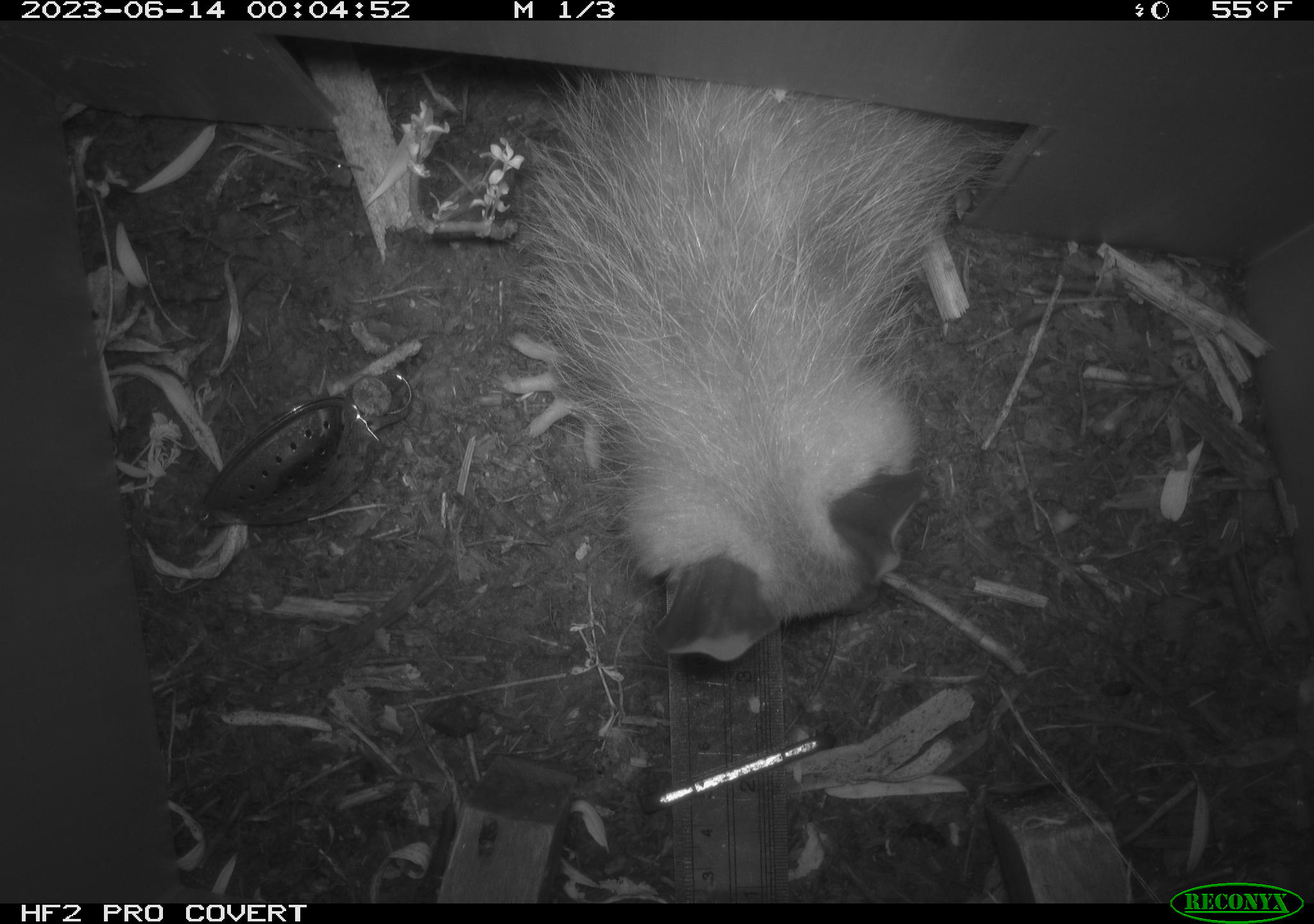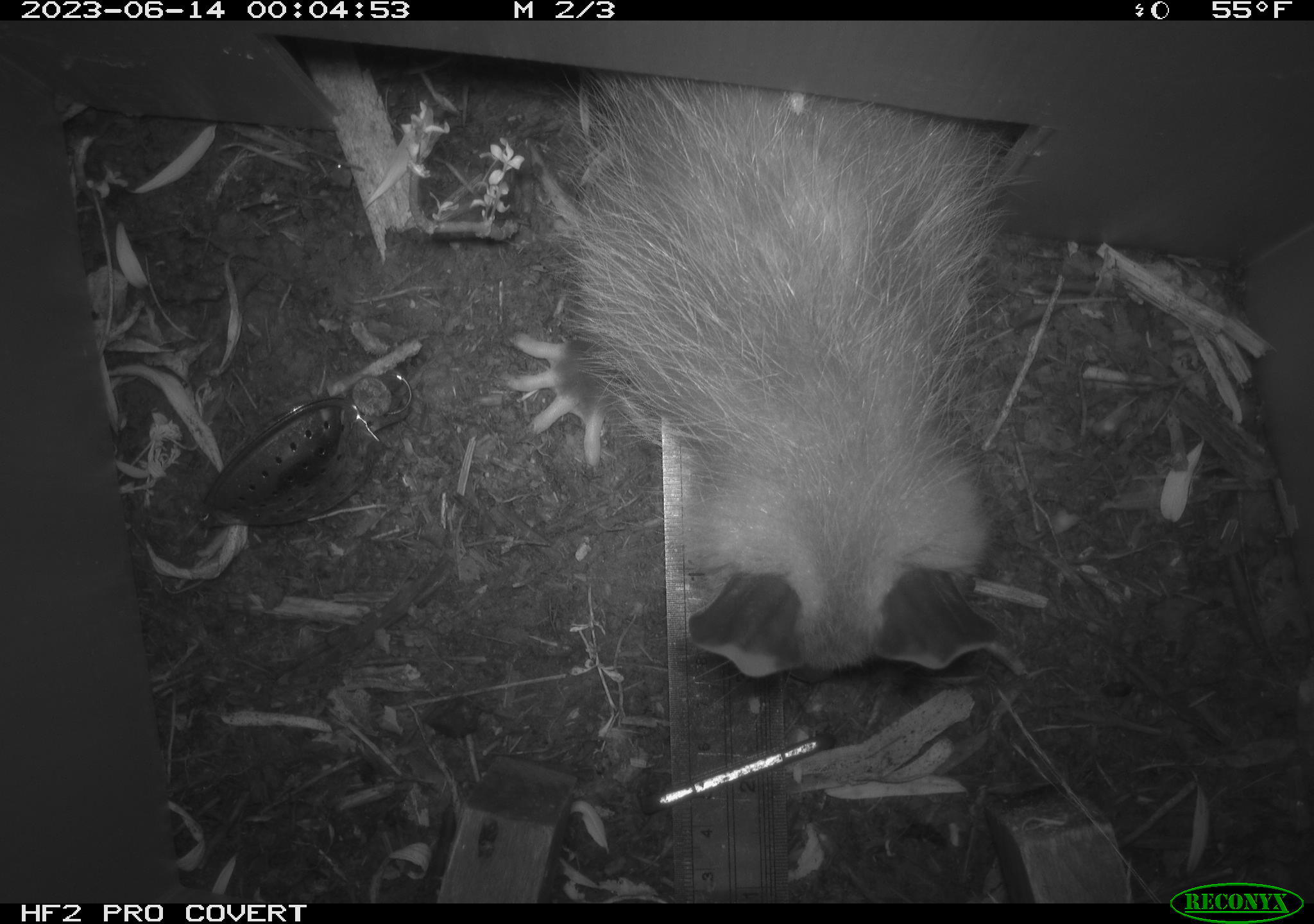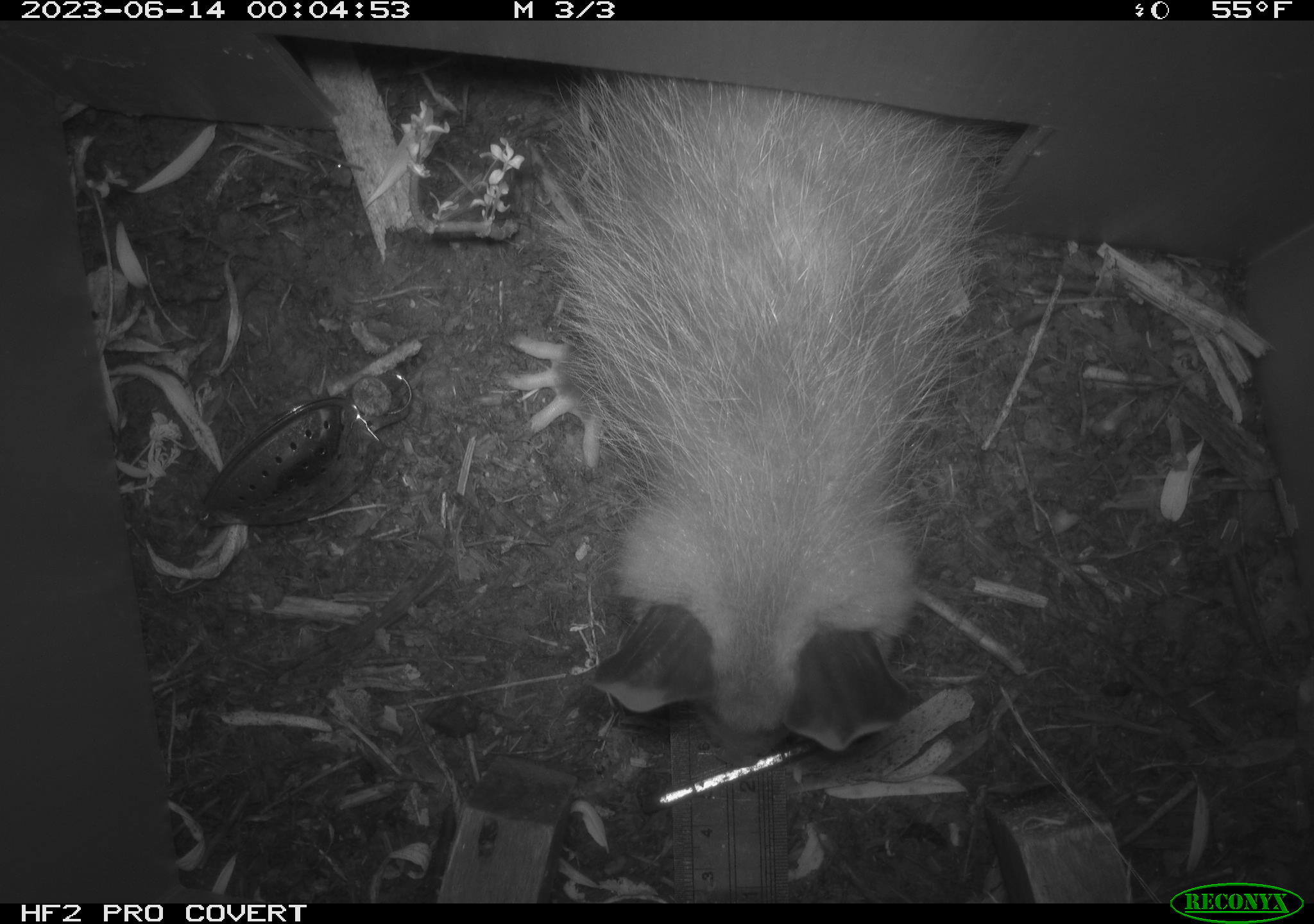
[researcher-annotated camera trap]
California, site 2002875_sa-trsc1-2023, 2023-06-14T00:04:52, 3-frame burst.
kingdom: Animalia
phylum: Chordata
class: Mammalia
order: Didelphimorphia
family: Didelphidae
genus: Didelphis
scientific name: Didelphis virginiana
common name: virginia opossum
Virginia opossum (Didelphis virginiana).